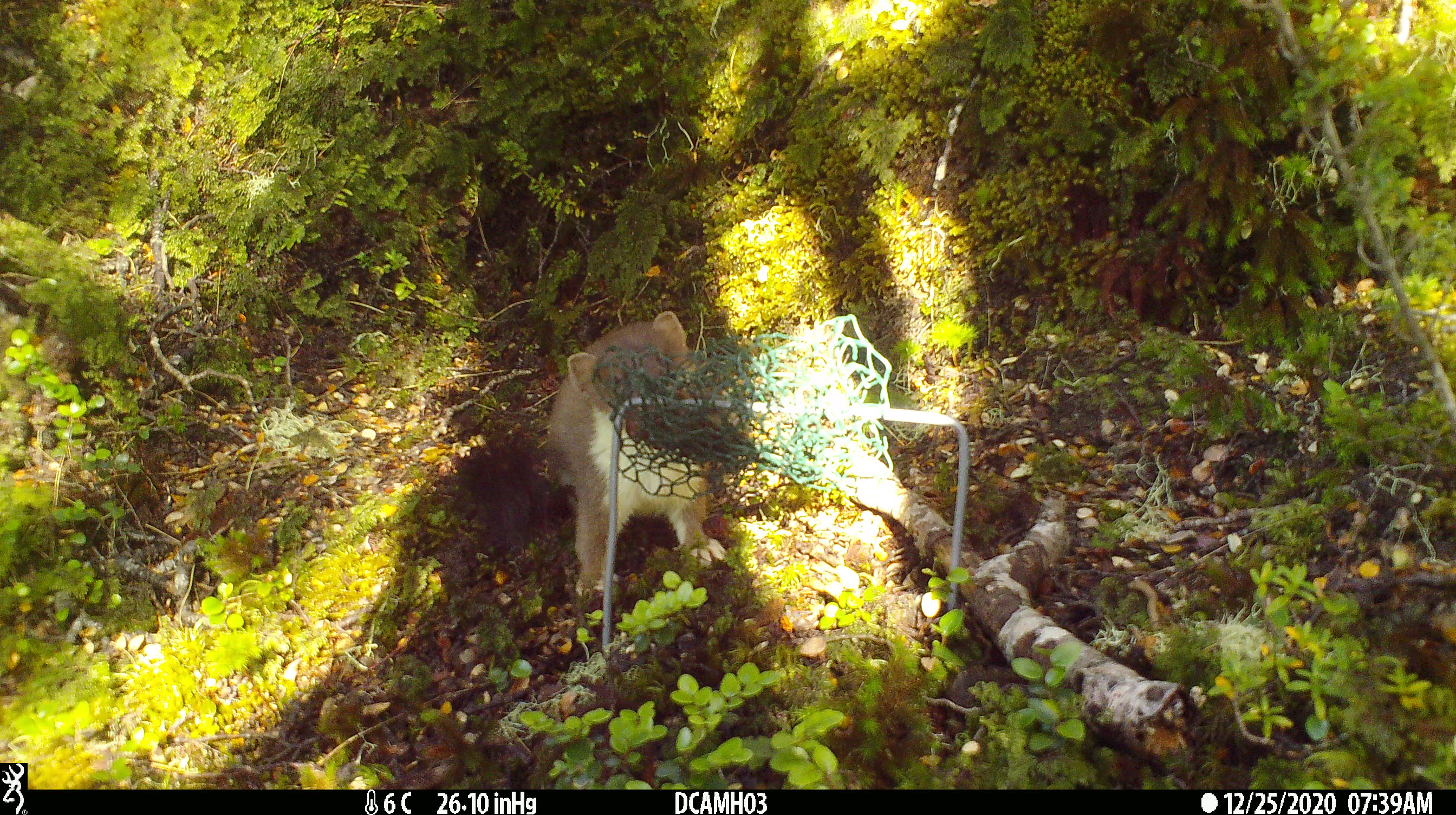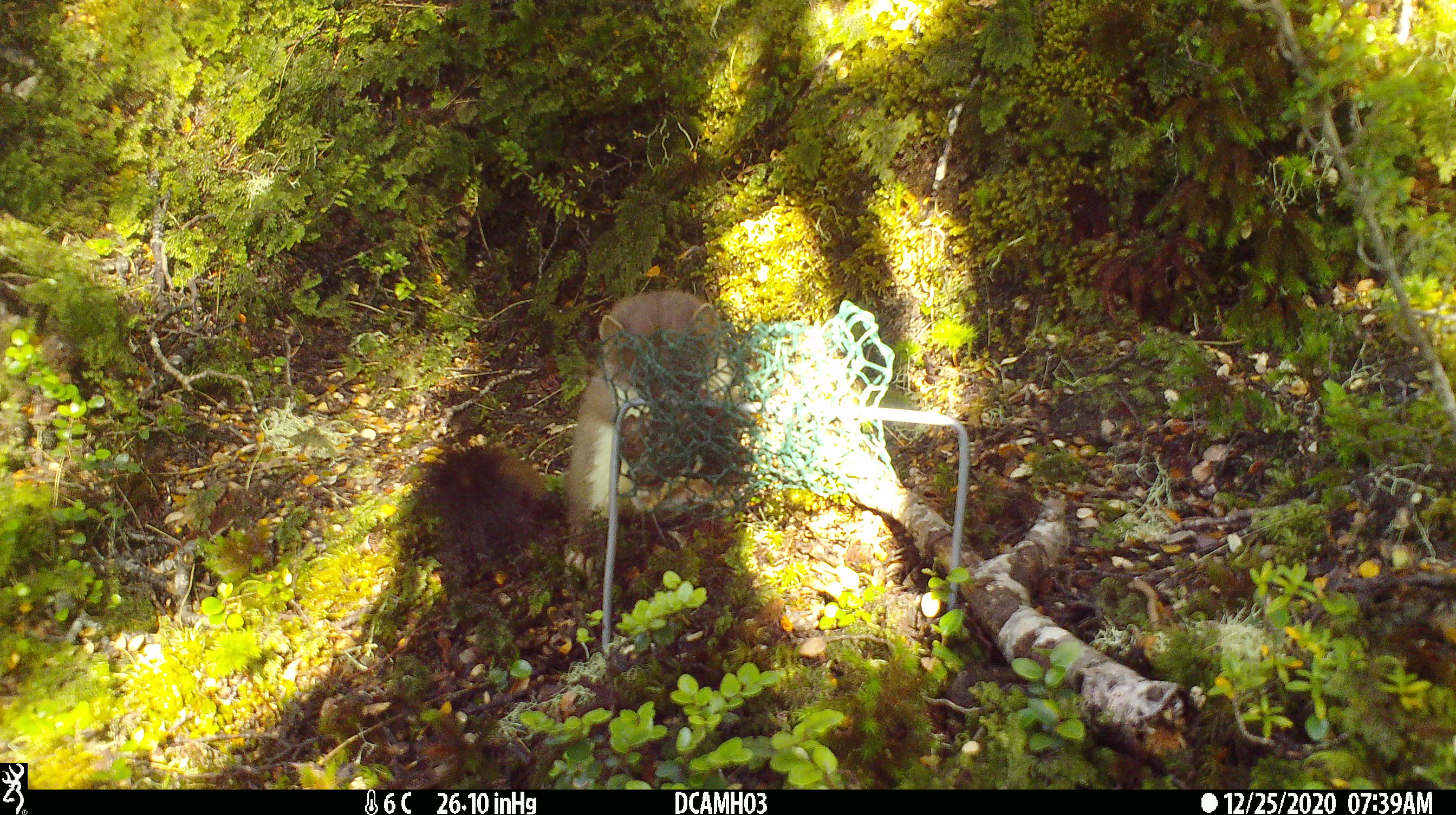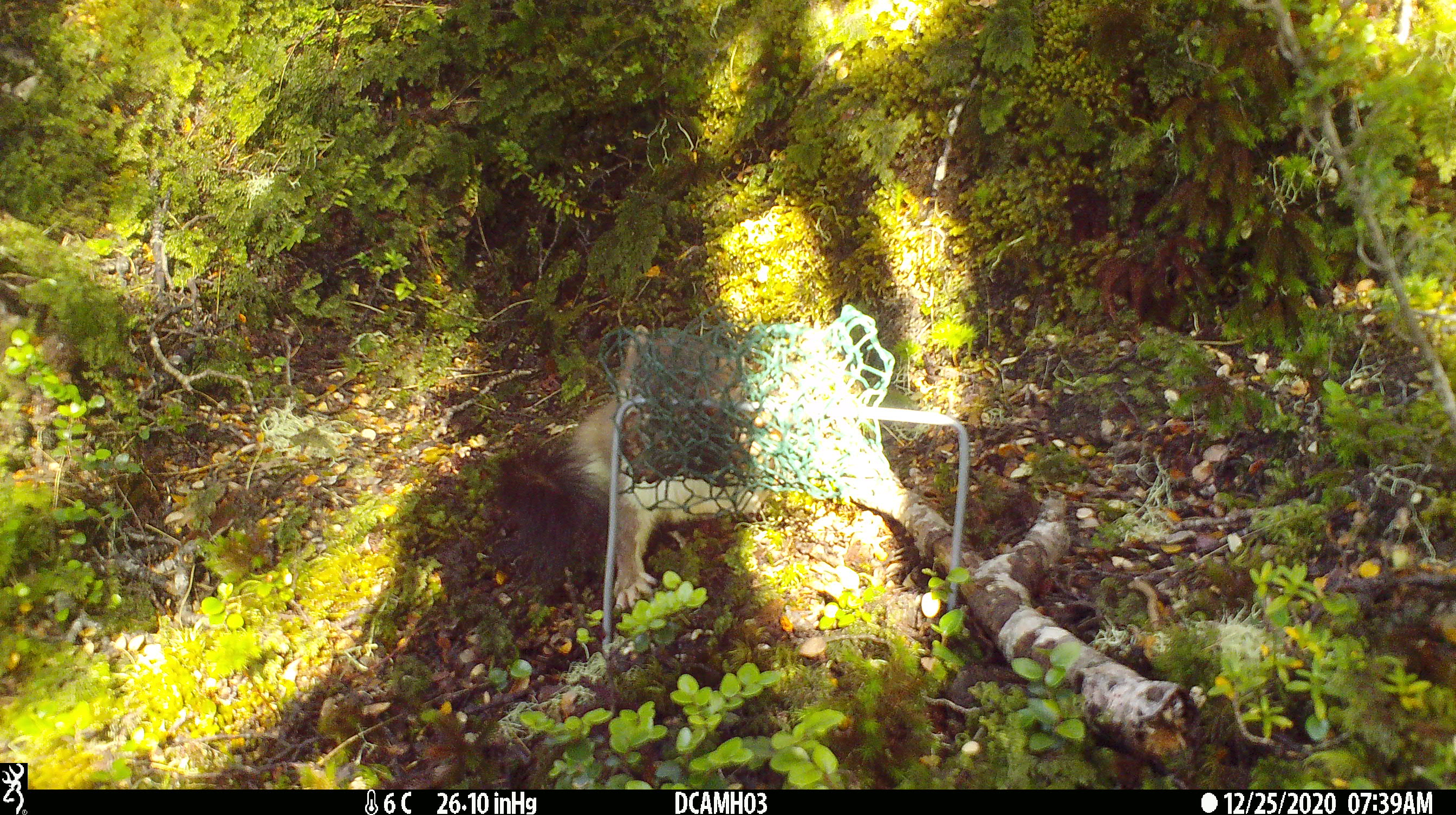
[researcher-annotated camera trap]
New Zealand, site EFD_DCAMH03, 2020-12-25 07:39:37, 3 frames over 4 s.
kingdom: Animalia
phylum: Chordata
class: Mammalia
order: Carnivora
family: Mustelidae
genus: Mustela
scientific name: Mustela erminea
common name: stoat